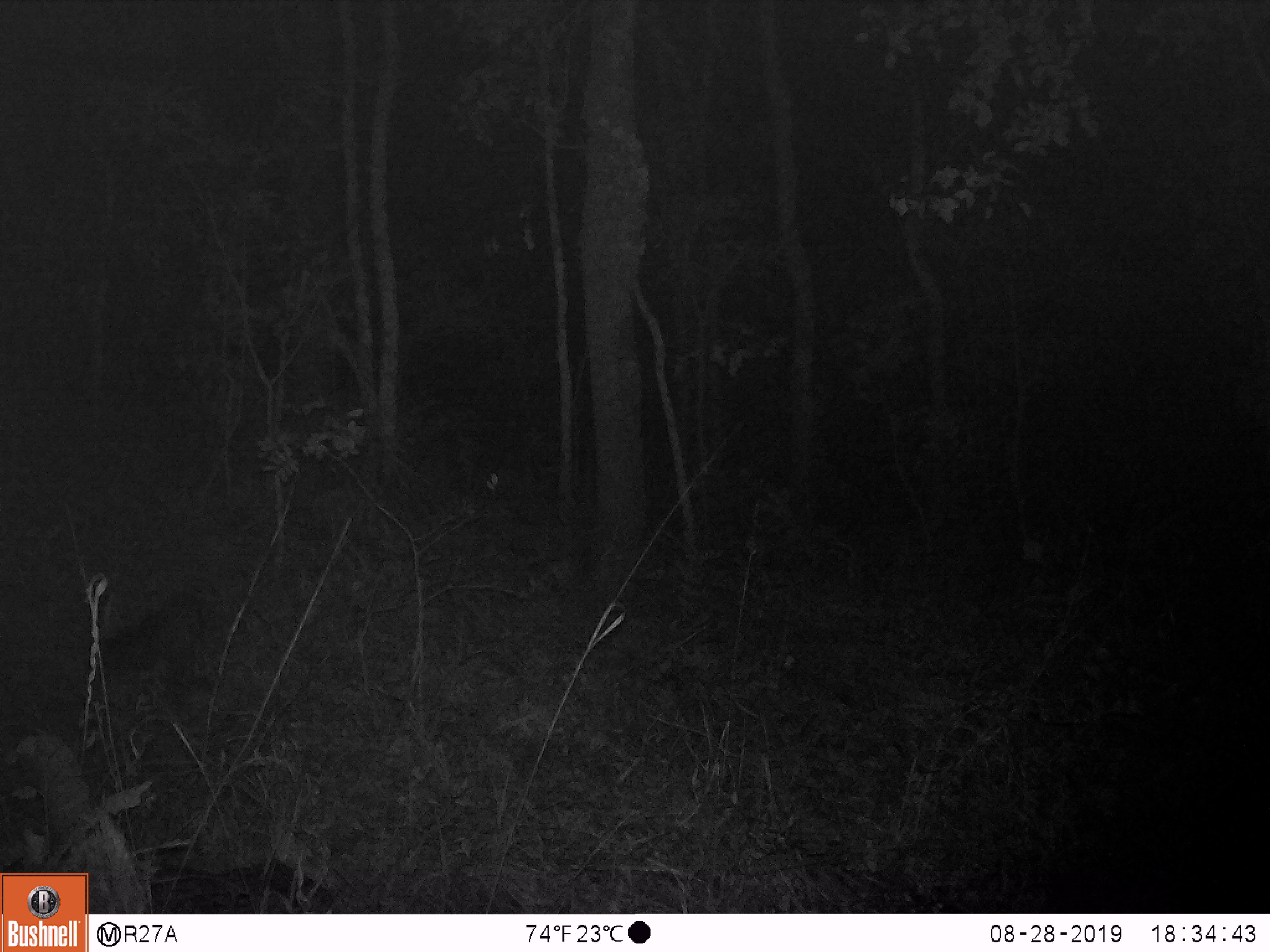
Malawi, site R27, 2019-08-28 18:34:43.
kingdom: Animalia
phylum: Chordata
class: Mammalia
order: Carnivora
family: Herpestidae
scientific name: Herpestidae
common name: mongoose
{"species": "mongoose (Herpestidae)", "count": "1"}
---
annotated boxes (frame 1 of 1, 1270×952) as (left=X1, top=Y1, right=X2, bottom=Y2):
mongoose: (left=83, top=579, right=226, bottom=705)